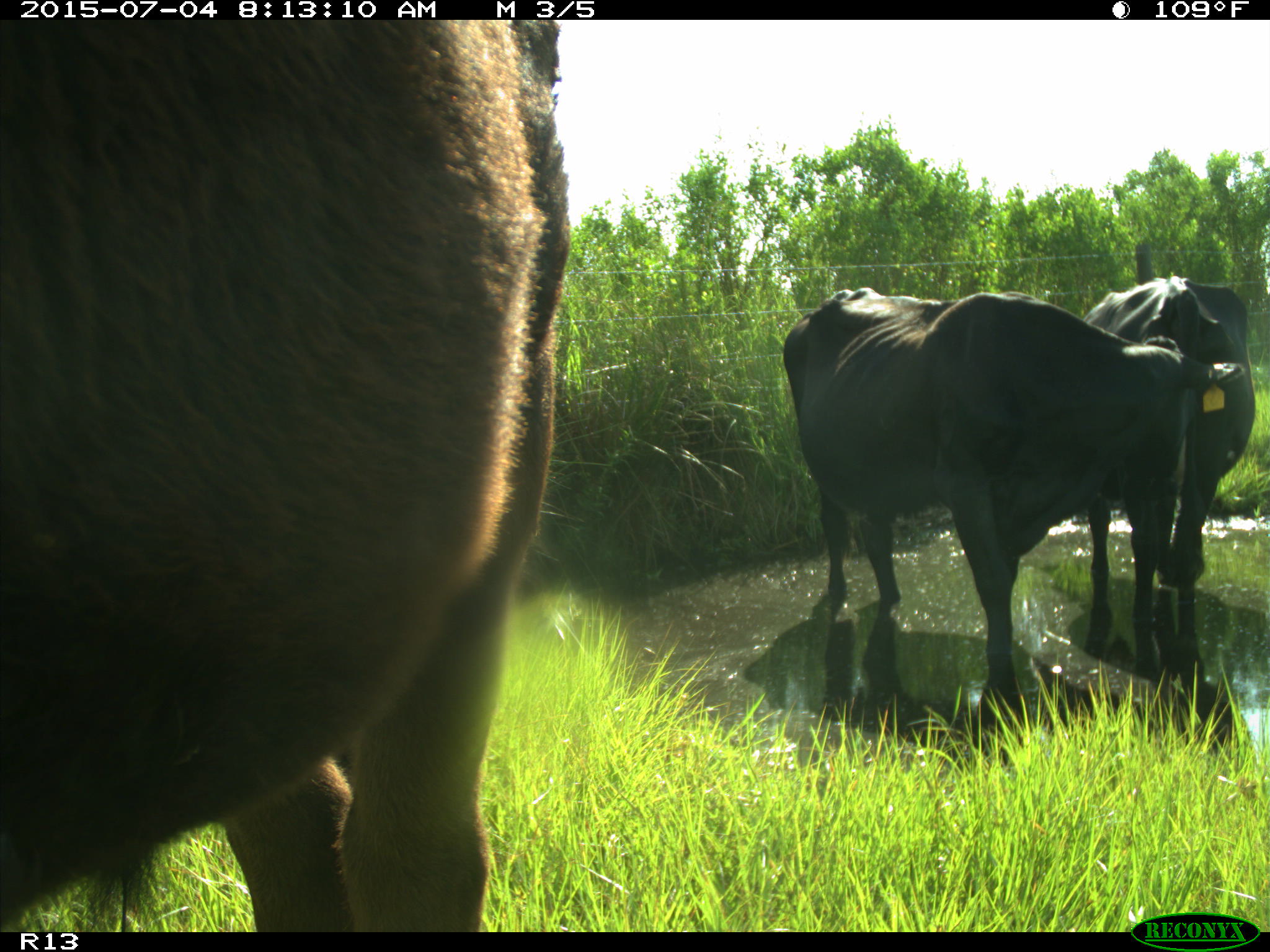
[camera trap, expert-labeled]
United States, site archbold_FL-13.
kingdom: Animalia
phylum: Chordata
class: Mammalia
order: Artiodactyla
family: Bovidae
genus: Bos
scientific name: Bos taurus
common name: domestic cow